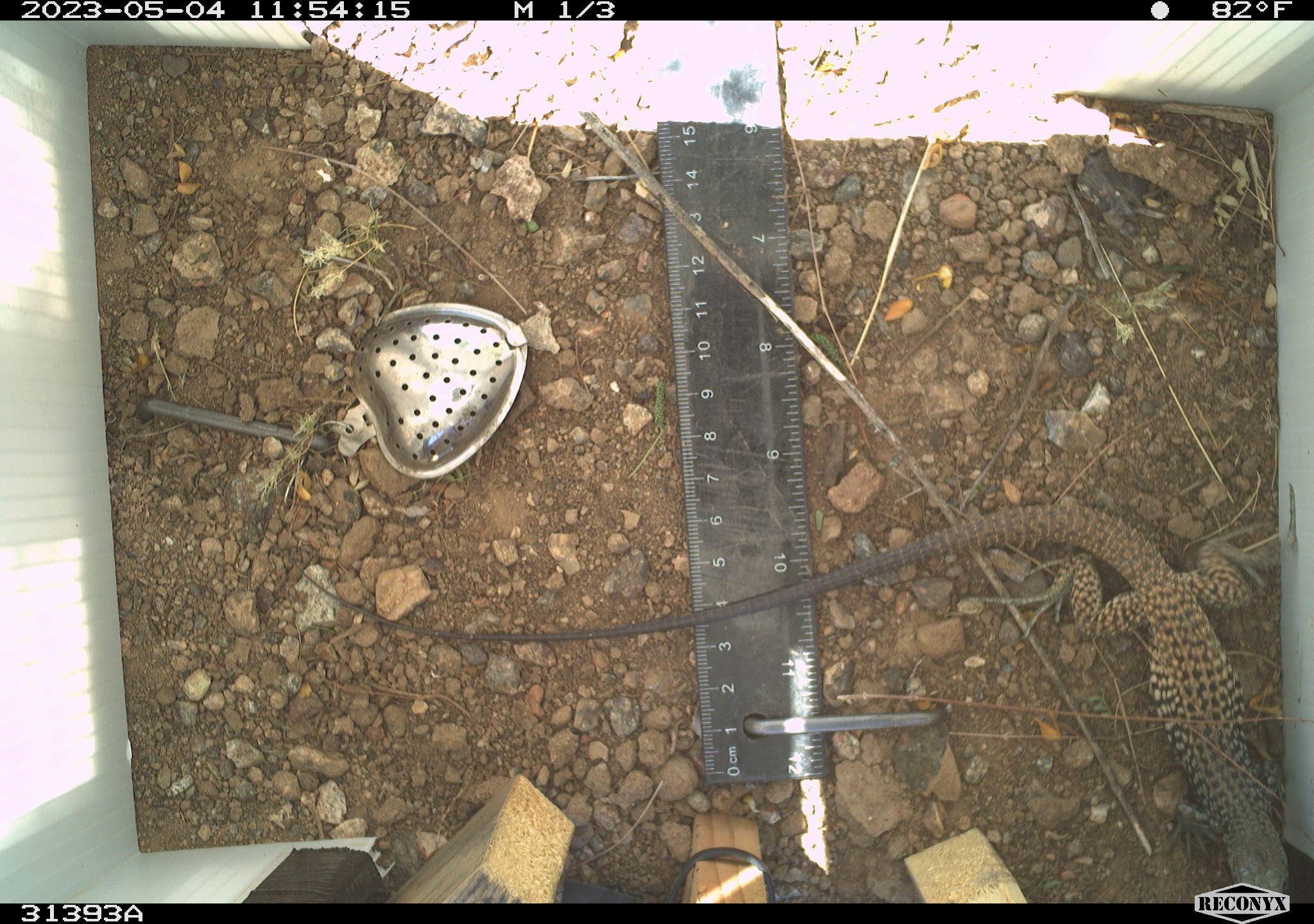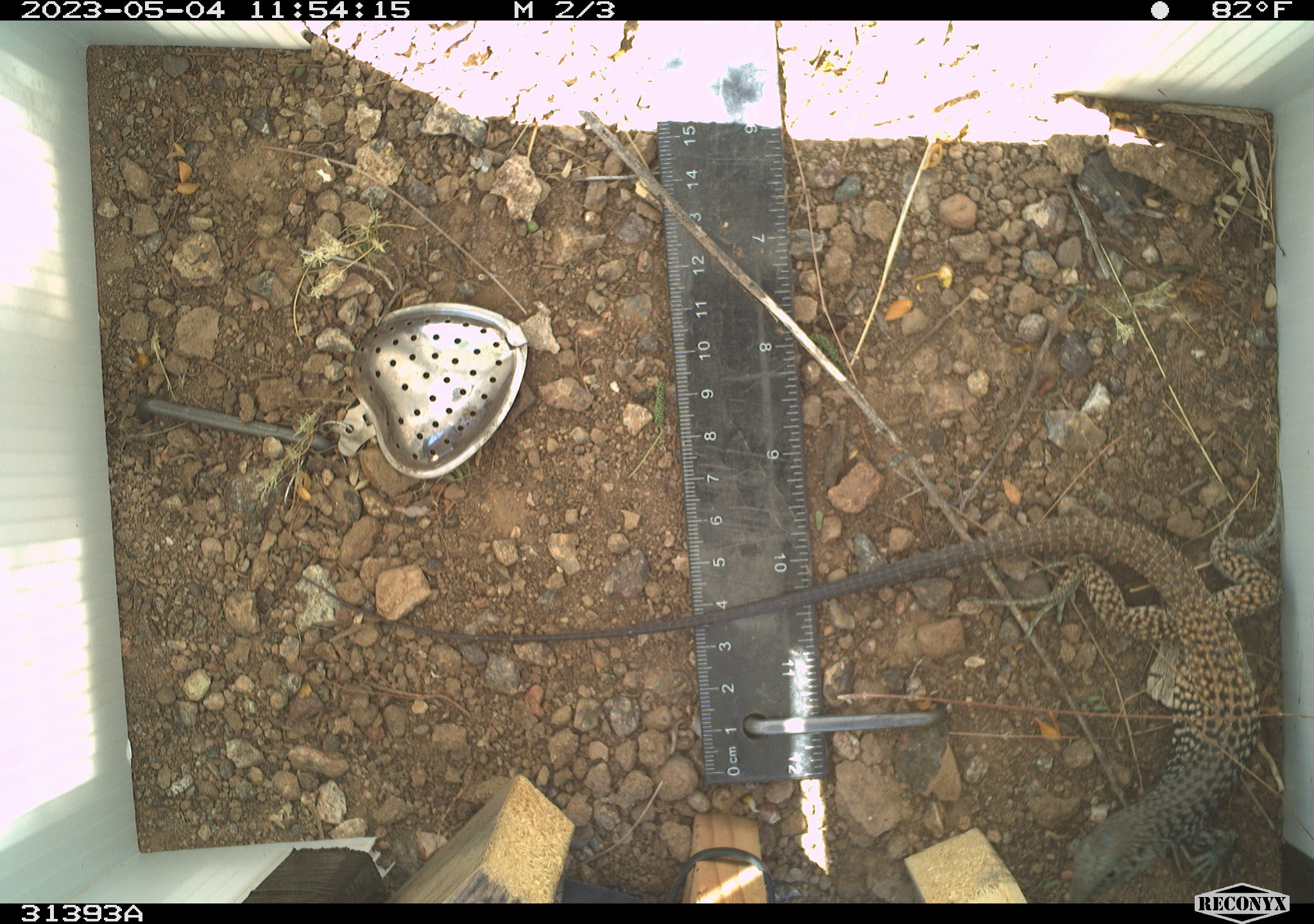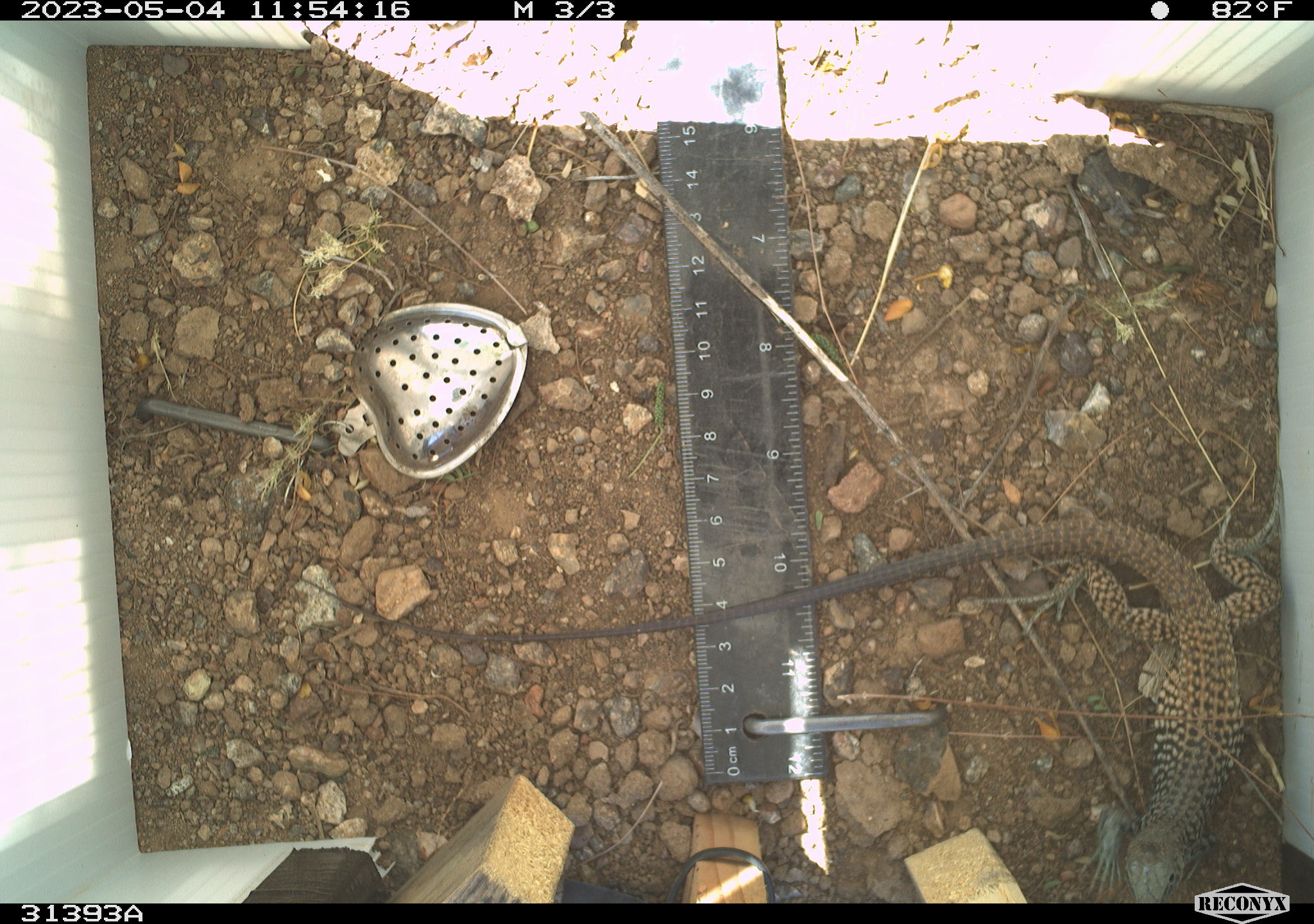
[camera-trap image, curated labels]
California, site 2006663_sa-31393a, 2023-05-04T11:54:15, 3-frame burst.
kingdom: Animalia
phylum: Chordata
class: Reptilia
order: Squamata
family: Teiidae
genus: Aspidoscelis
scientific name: Aspidoscelis tigris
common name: western whiptail